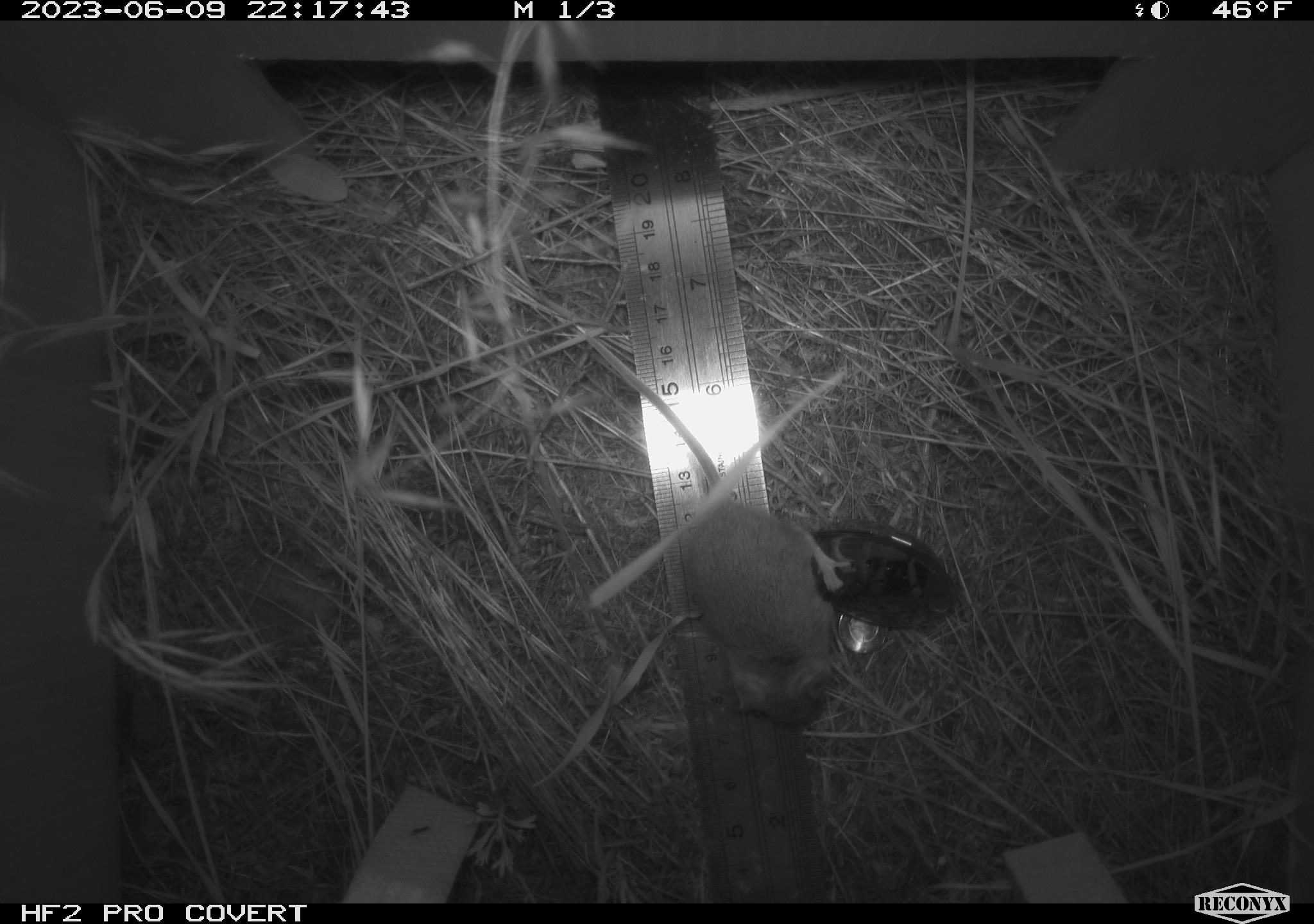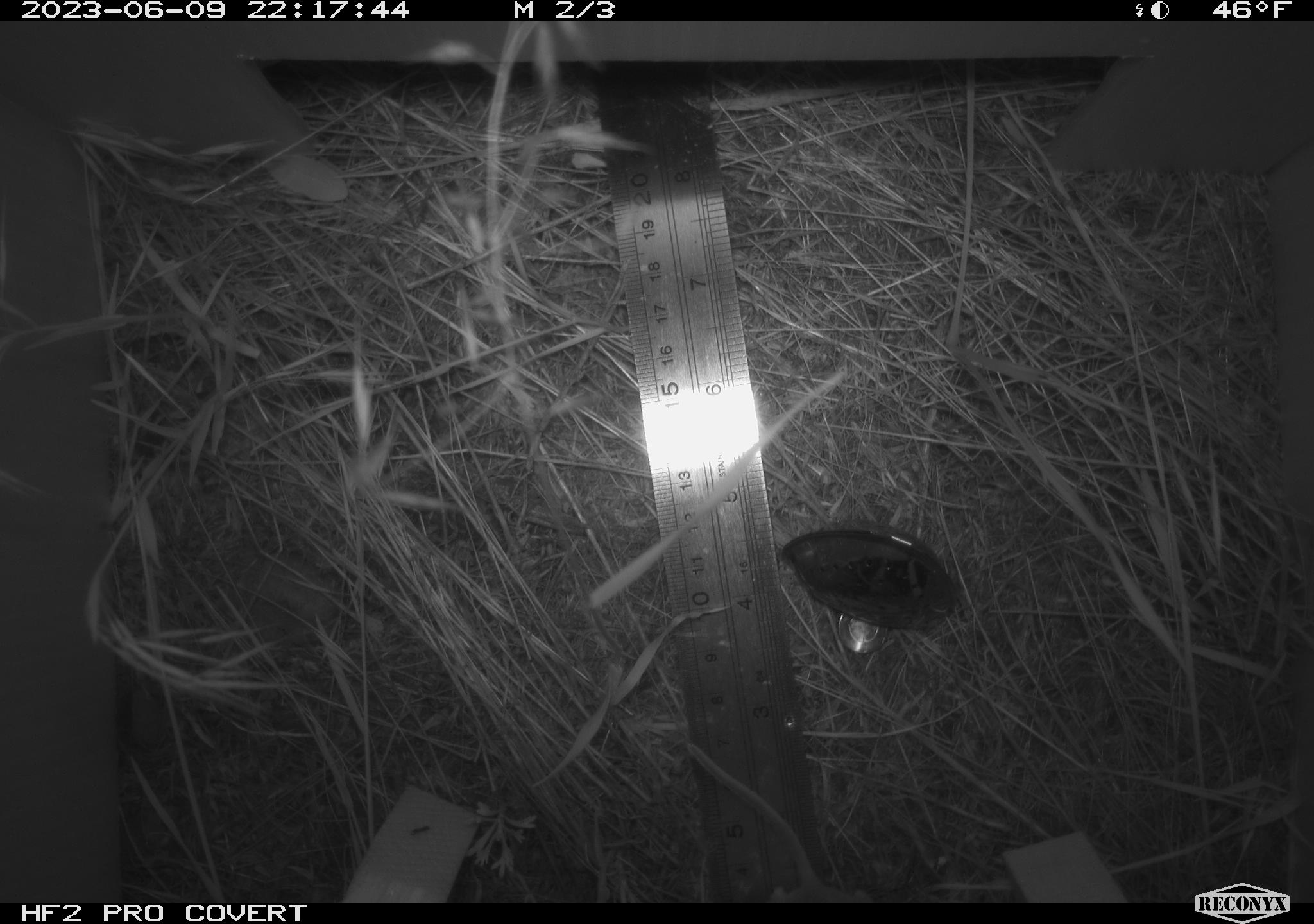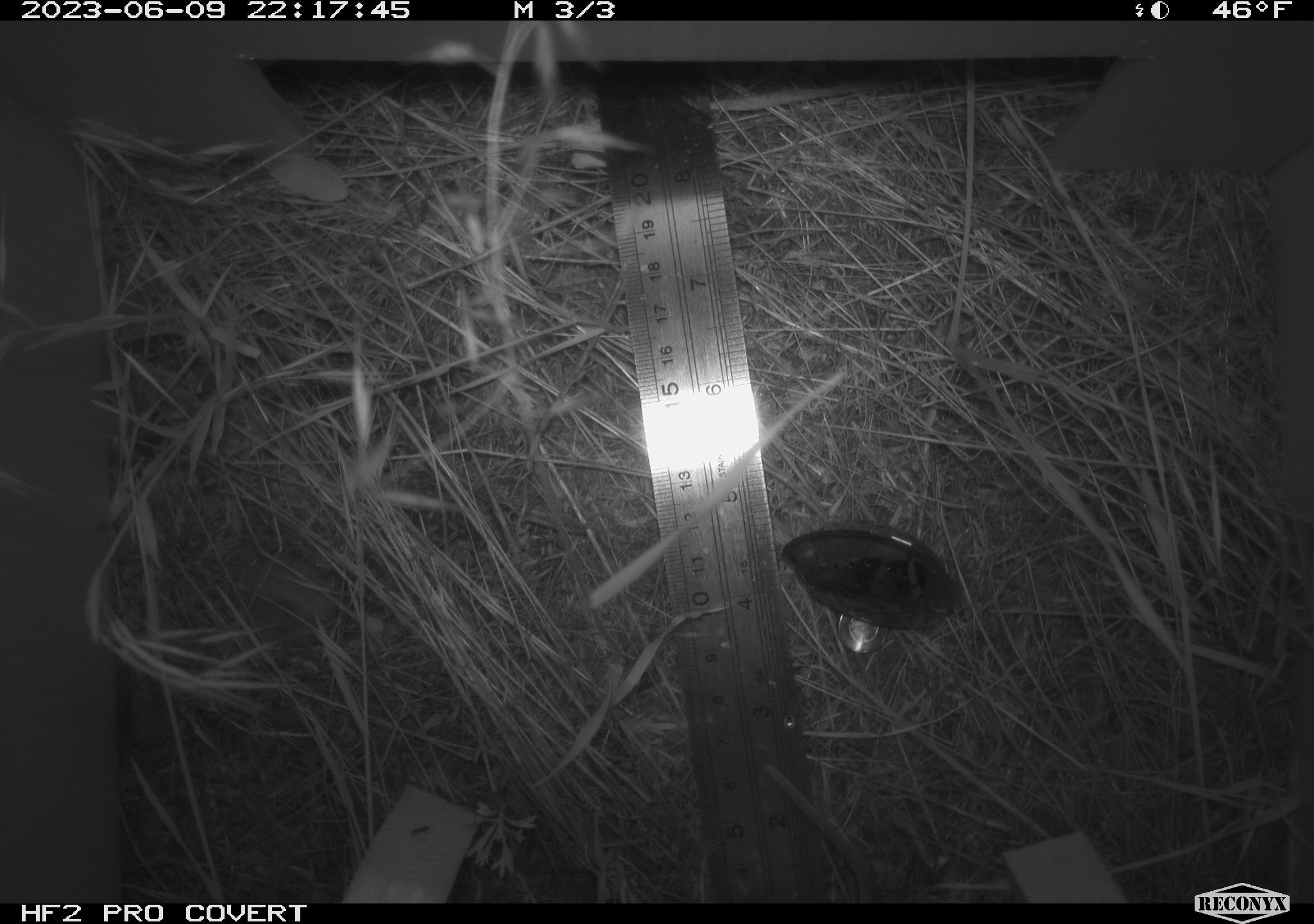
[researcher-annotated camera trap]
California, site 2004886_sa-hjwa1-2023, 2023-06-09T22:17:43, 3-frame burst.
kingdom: Animalia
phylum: Chordata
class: Mammalia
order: Rodentia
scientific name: Rodentia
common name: mouse species